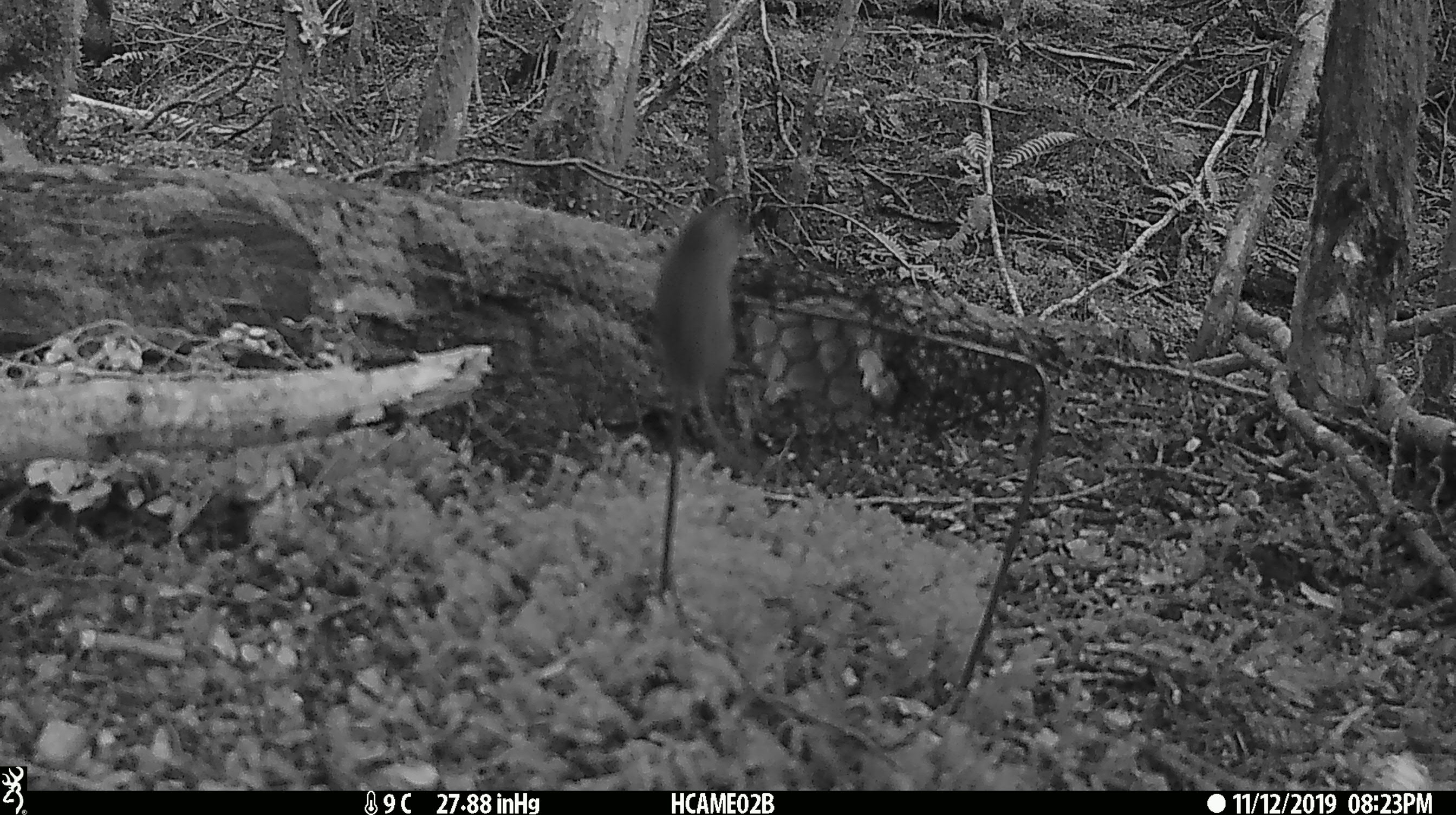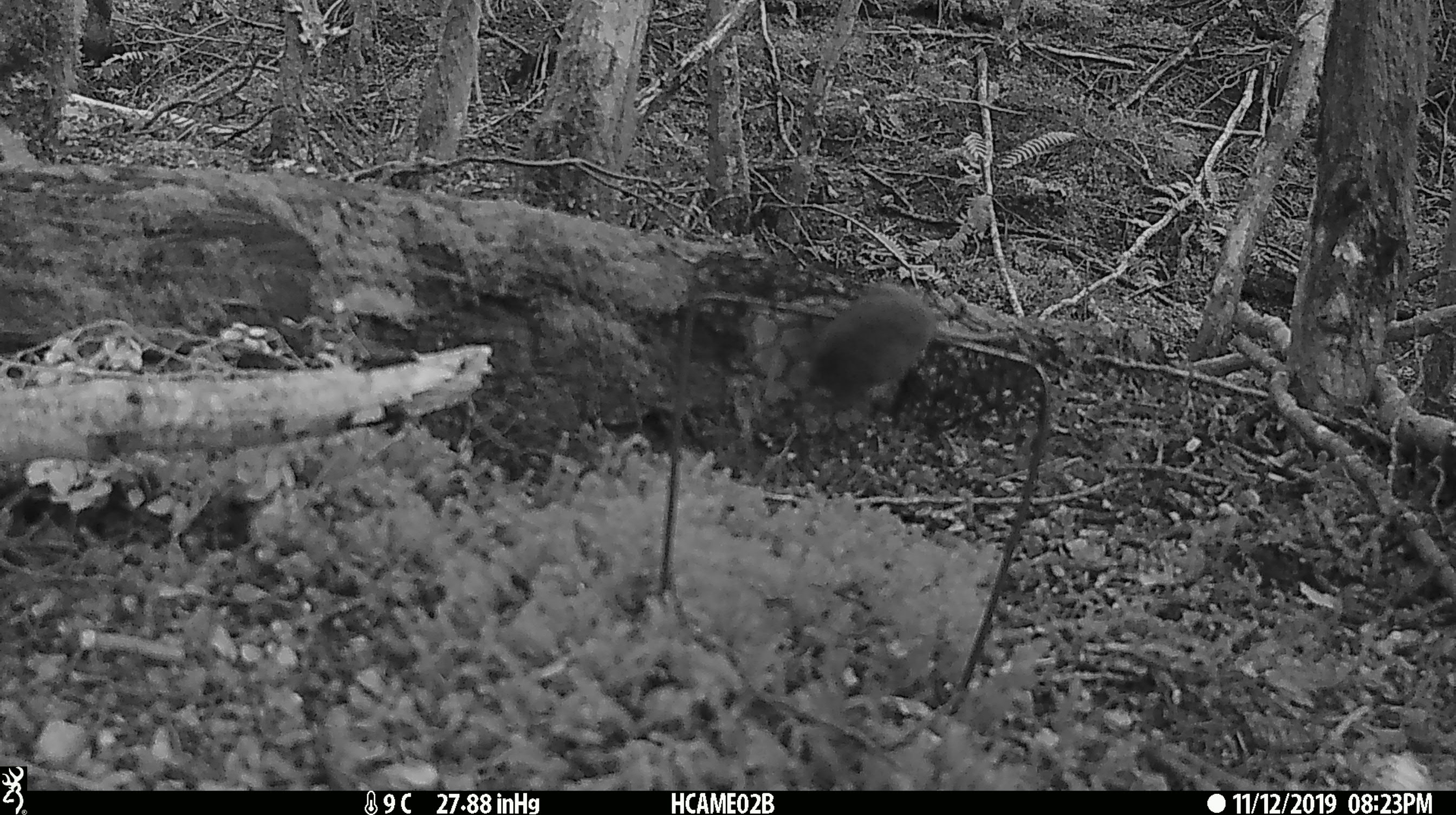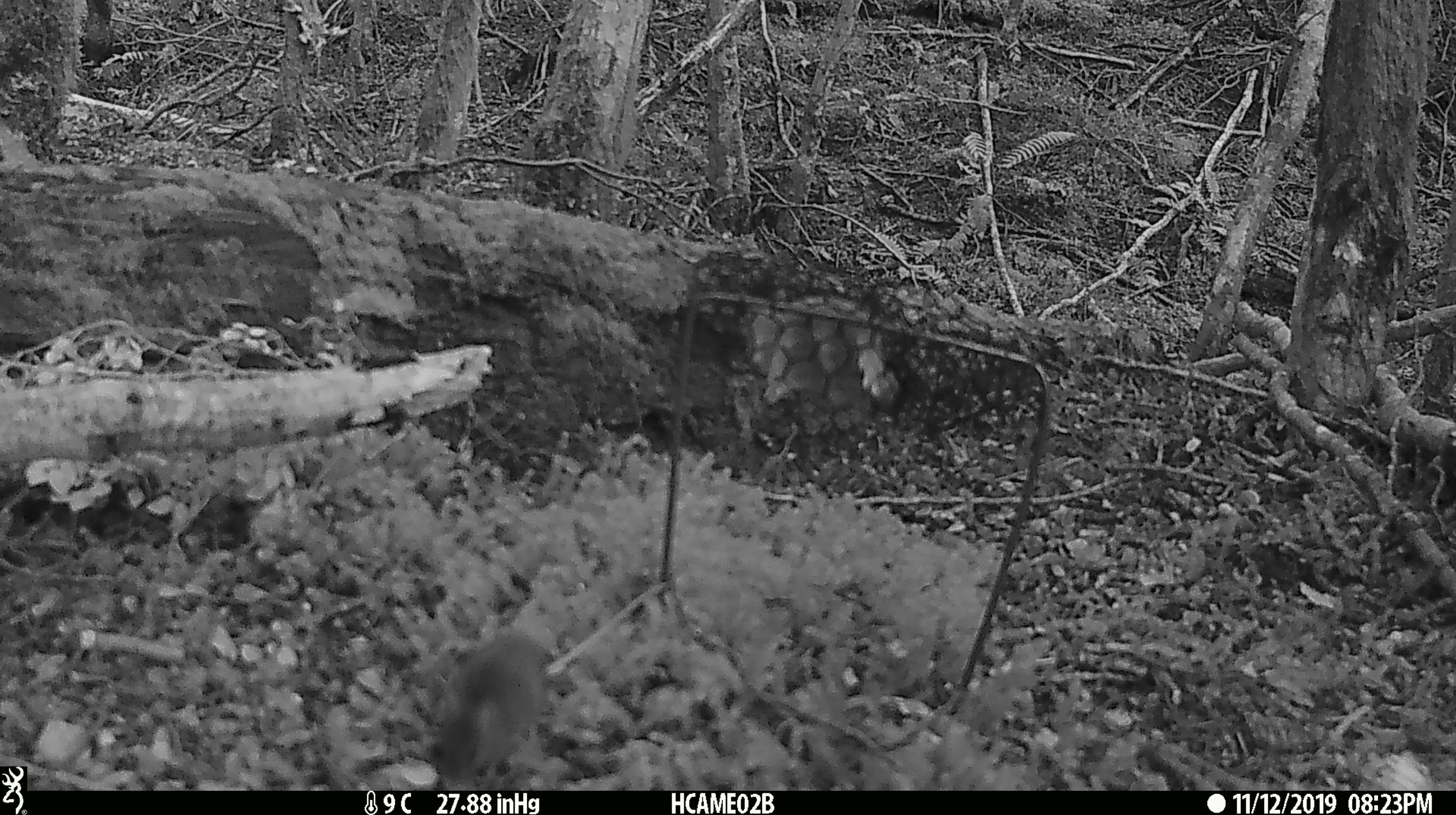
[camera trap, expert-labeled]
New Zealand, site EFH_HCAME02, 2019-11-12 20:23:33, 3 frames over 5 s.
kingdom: Animalia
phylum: Chordata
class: Mammalia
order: Rodentia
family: Muridae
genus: Mus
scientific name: Mus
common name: mouse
Mouse (Mus).